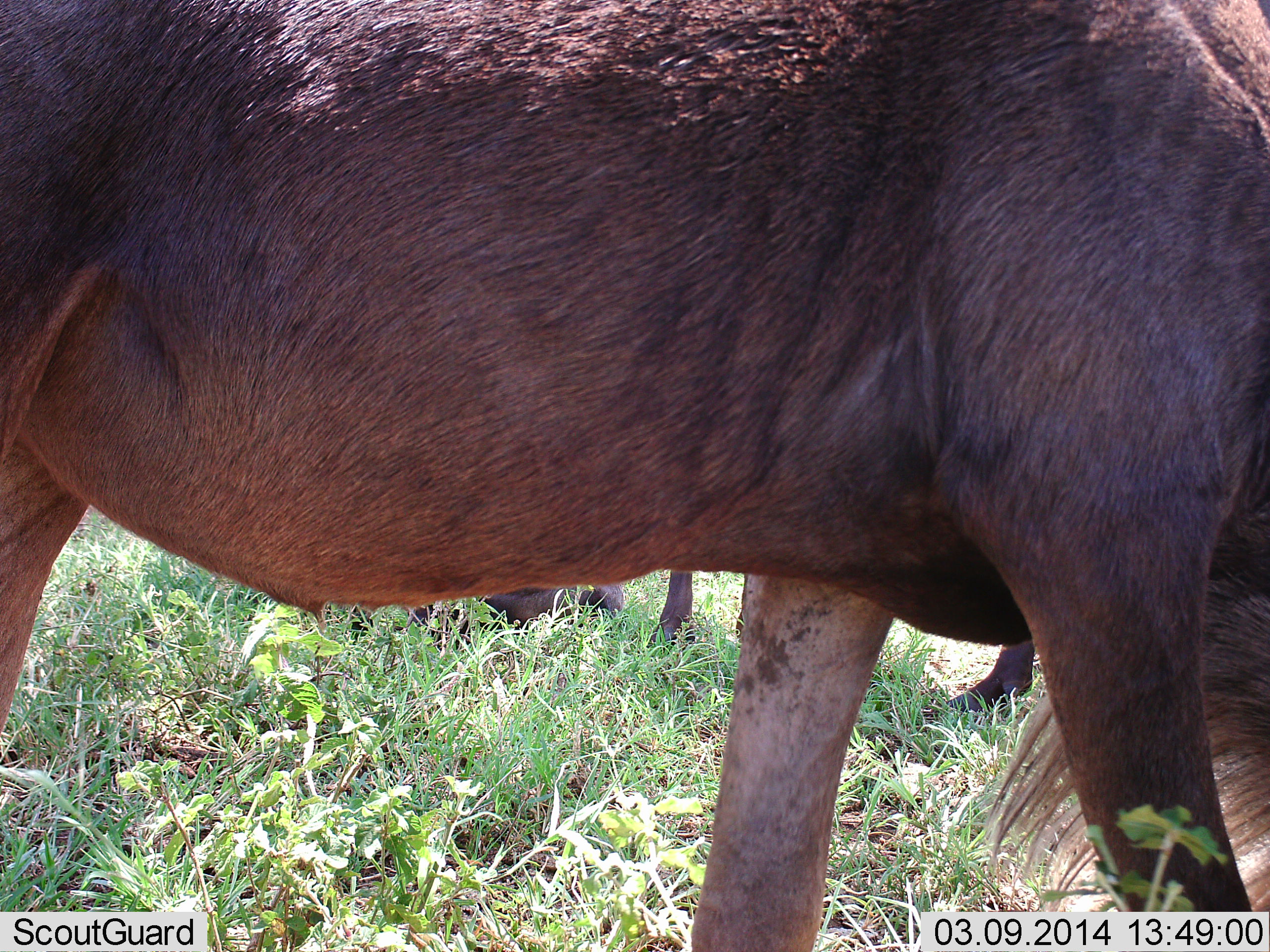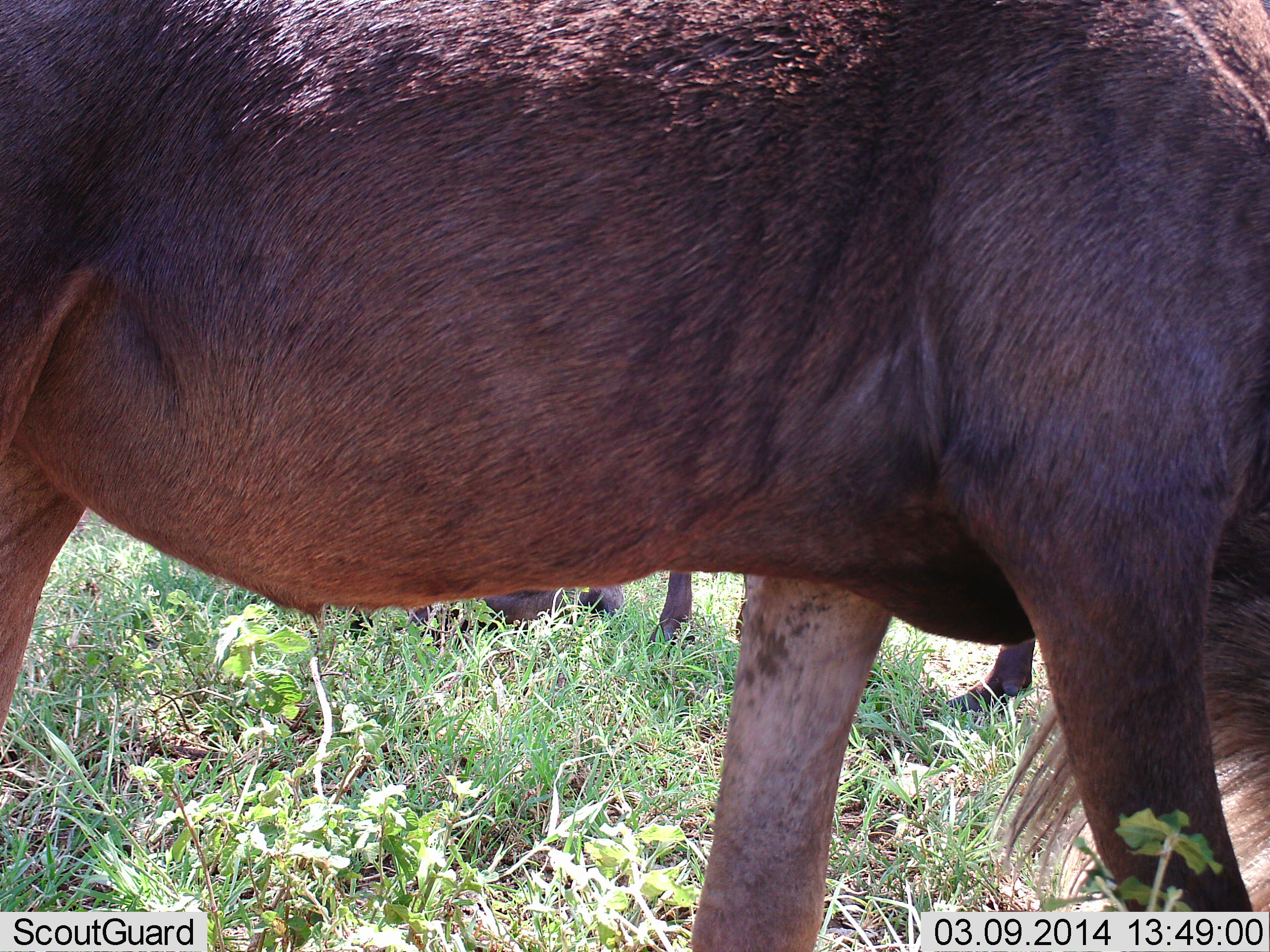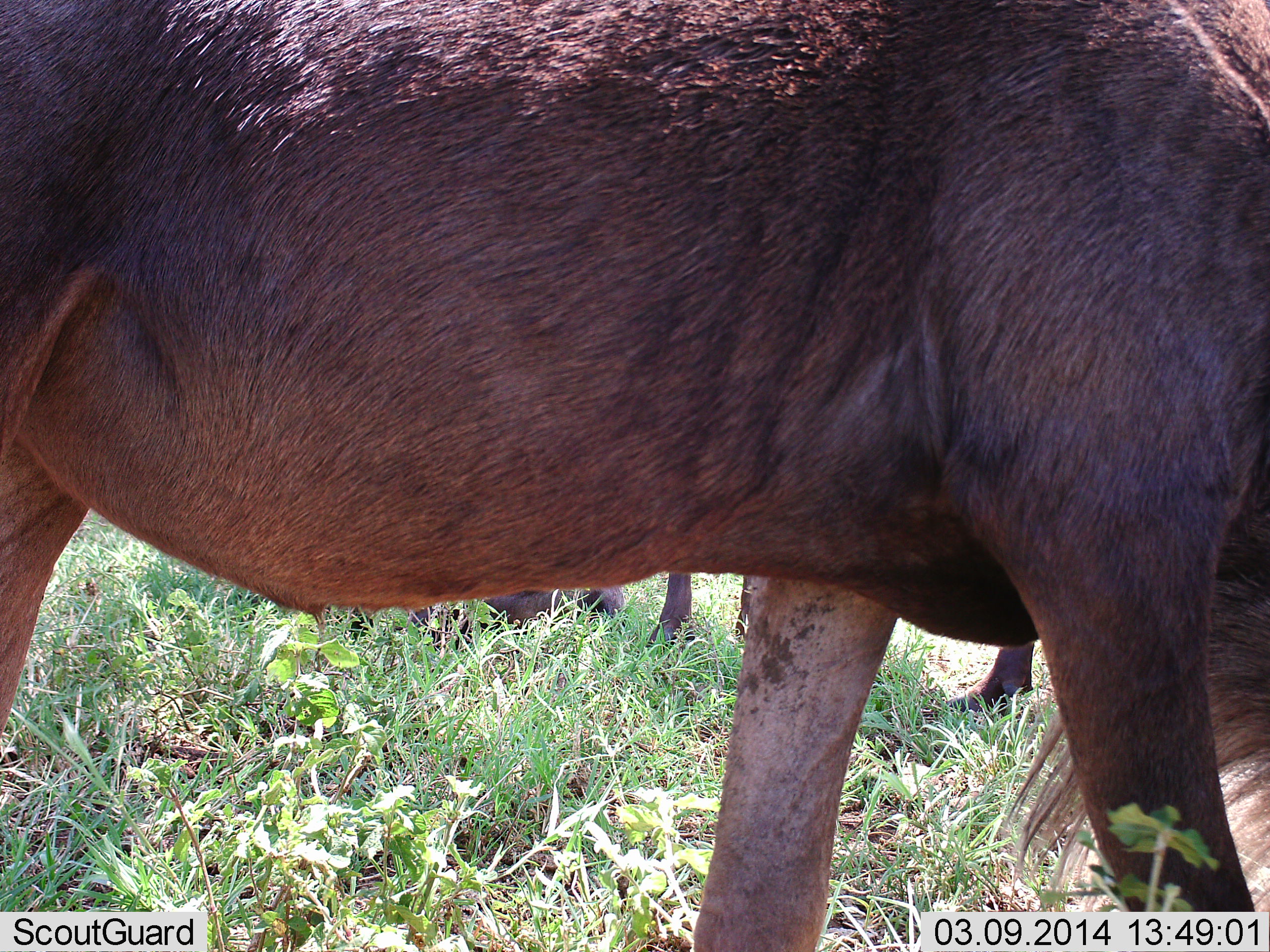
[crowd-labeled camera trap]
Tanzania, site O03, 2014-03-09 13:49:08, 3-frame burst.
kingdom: Animalia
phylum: Chordata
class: Mammalia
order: Artiodactyla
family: Bovidae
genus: Connochaetes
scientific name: Connochaetes taurinus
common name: blue wildebeest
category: wildebeest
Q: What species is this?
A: Wildebeest (blue wildebeest) (Connochaetes taurinus).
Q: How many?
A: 2.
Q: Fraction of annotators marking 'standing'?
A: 60%.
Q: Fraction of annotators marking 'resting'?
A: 20%.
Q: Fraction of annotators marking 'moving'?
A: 0%.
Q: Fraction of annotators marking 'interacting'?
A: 0%.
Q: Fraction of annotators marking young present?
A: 0%.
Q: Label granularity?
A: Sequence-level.